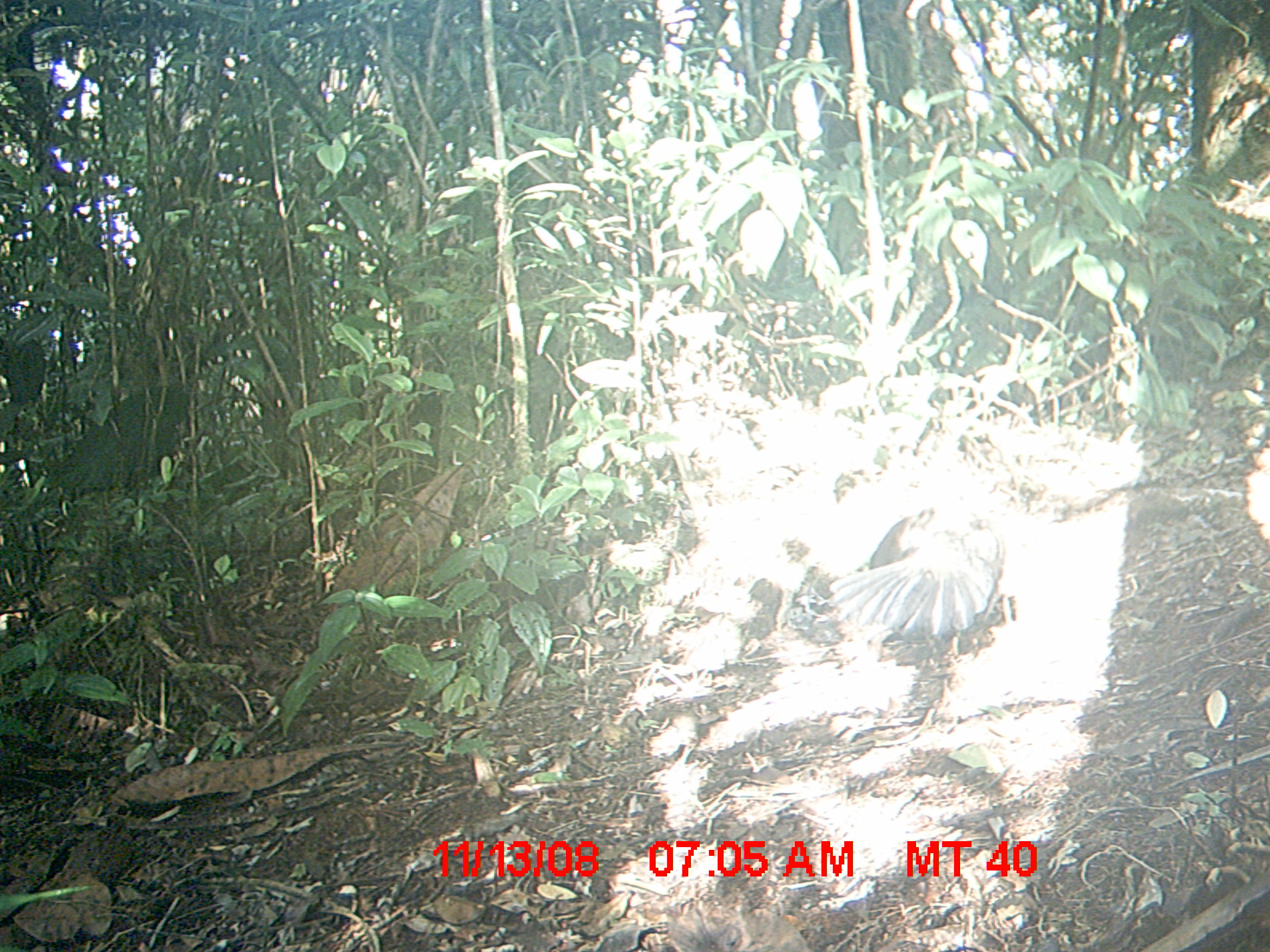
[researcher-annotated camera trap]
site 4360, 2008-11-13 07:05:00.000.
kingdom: Animalia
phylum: Chordata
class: Aves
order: Cuculiformes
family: Cuculidae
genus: Coua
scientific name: Coua serriana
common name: red-breasted coua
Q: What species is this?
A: Coua serriana (red-breasted coua).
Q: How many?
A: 1.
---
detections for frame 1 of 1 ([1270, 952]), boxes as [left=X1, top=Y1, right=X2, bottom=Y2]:
coua serriana: [left=822, top=420, right=1029, bottom=688]